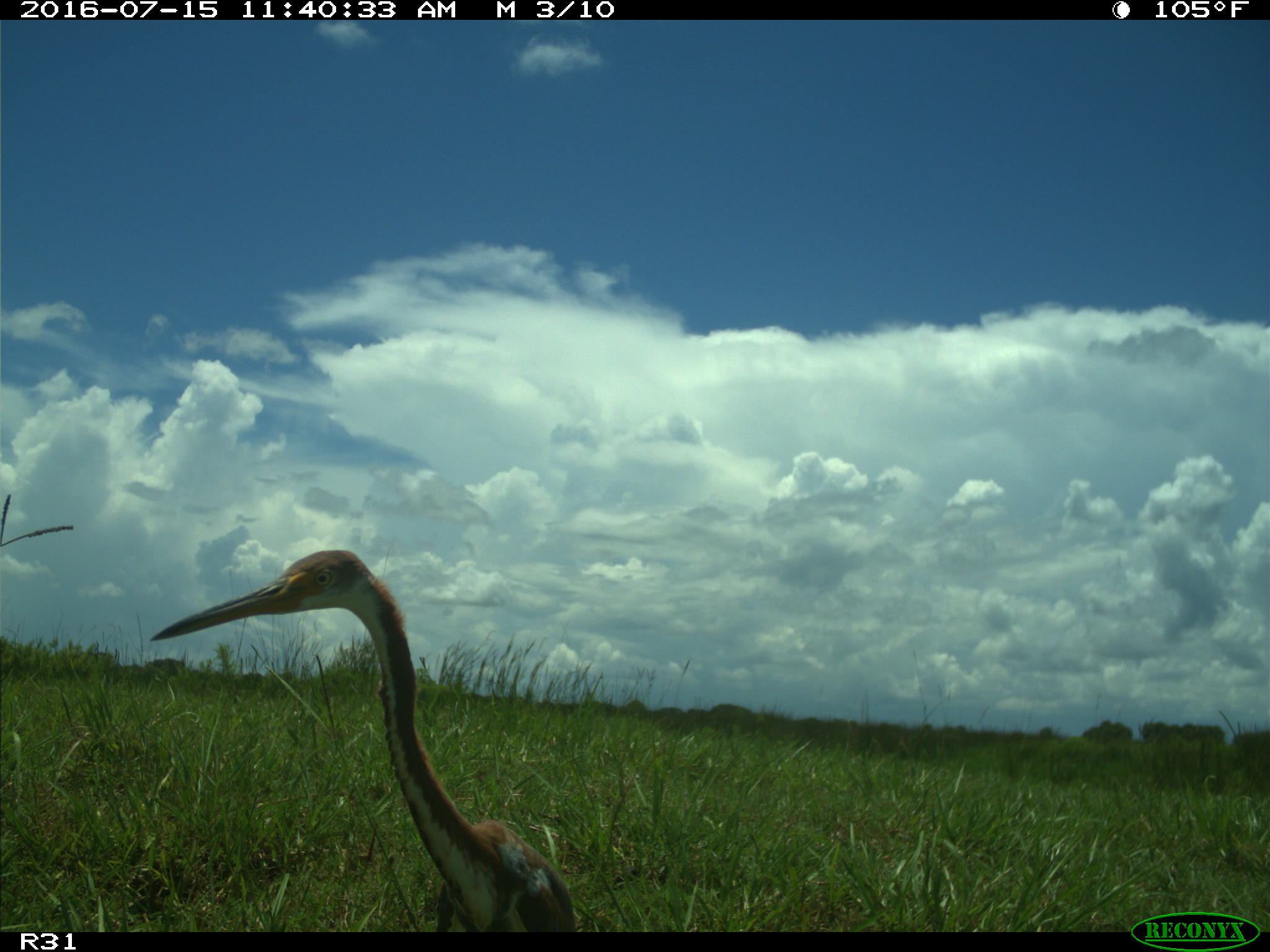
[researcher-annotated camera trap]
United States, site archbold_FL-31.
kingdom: Animalia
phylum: Chordata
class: Aves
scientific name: Aves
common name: birds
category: unidentified bird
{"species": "unidentified bird (birds) (Aves)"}